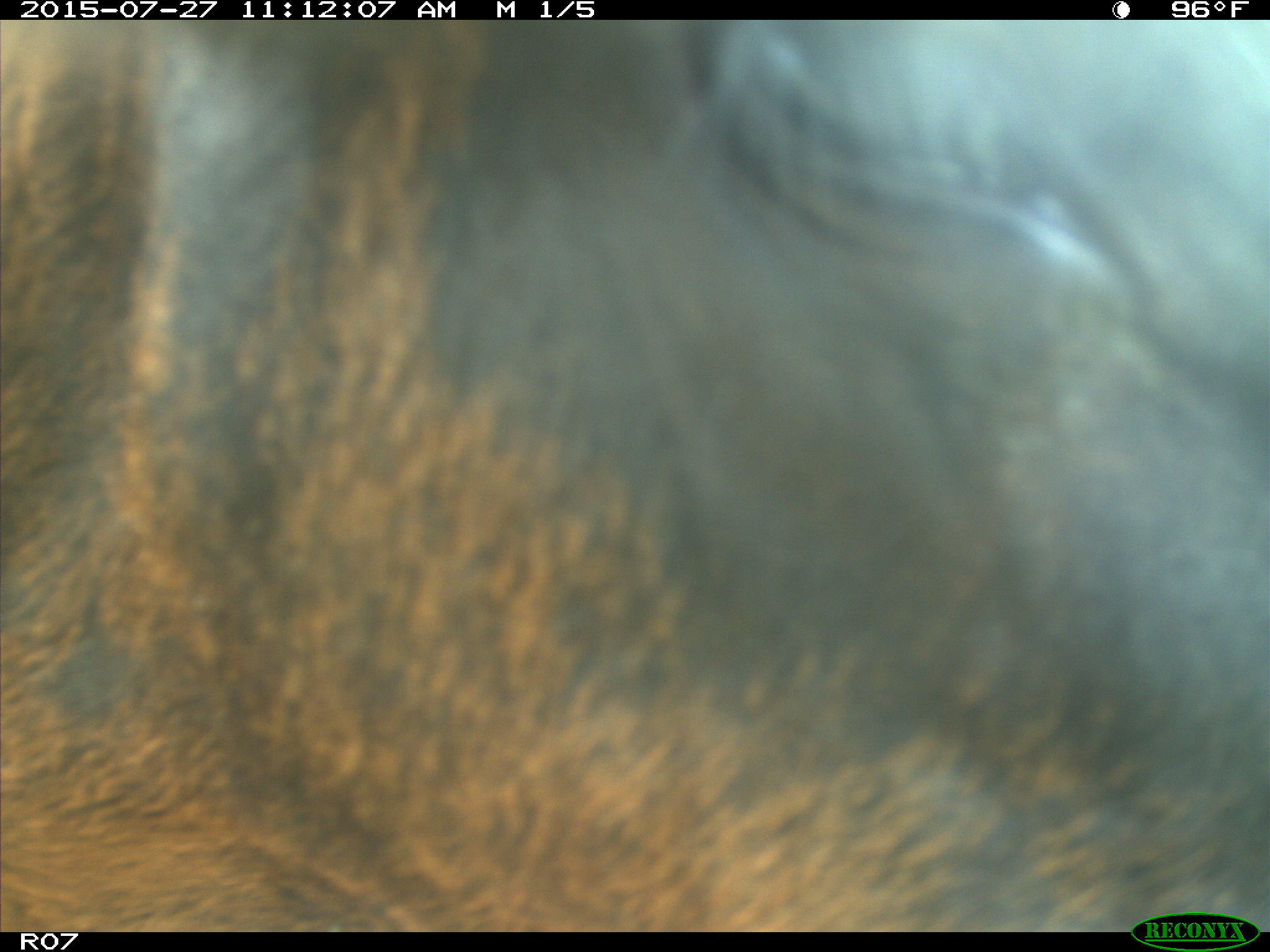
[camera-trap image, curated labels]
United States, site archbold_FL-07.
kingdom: Animalia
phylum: Chordata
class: Mammalia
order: Artiodactyla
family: Bovidae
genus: Bos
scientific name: Bos taurus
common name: domestic cow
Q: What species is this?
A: Bos taurus (domestic cow).